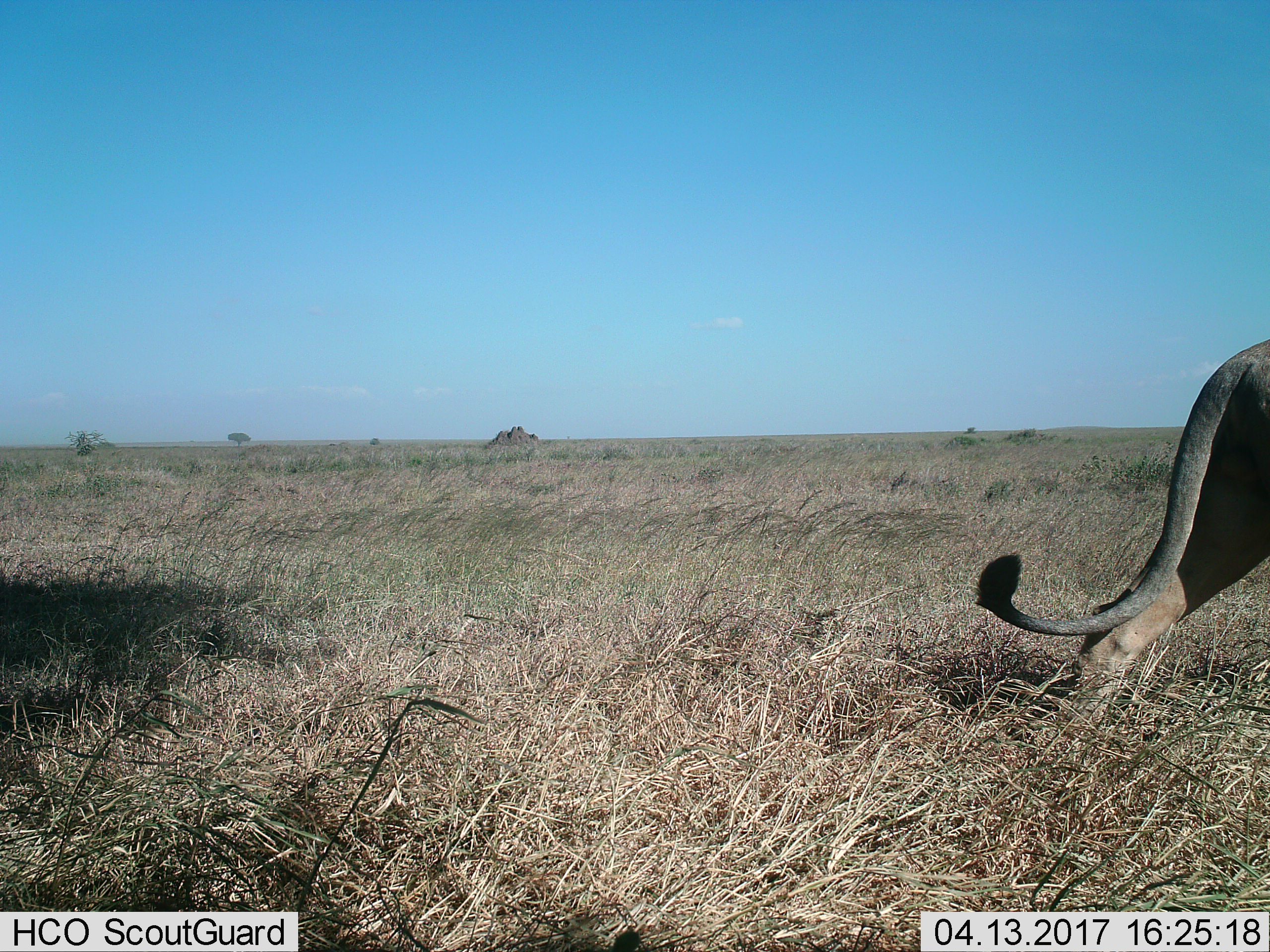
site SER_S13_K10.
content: unidentified animal